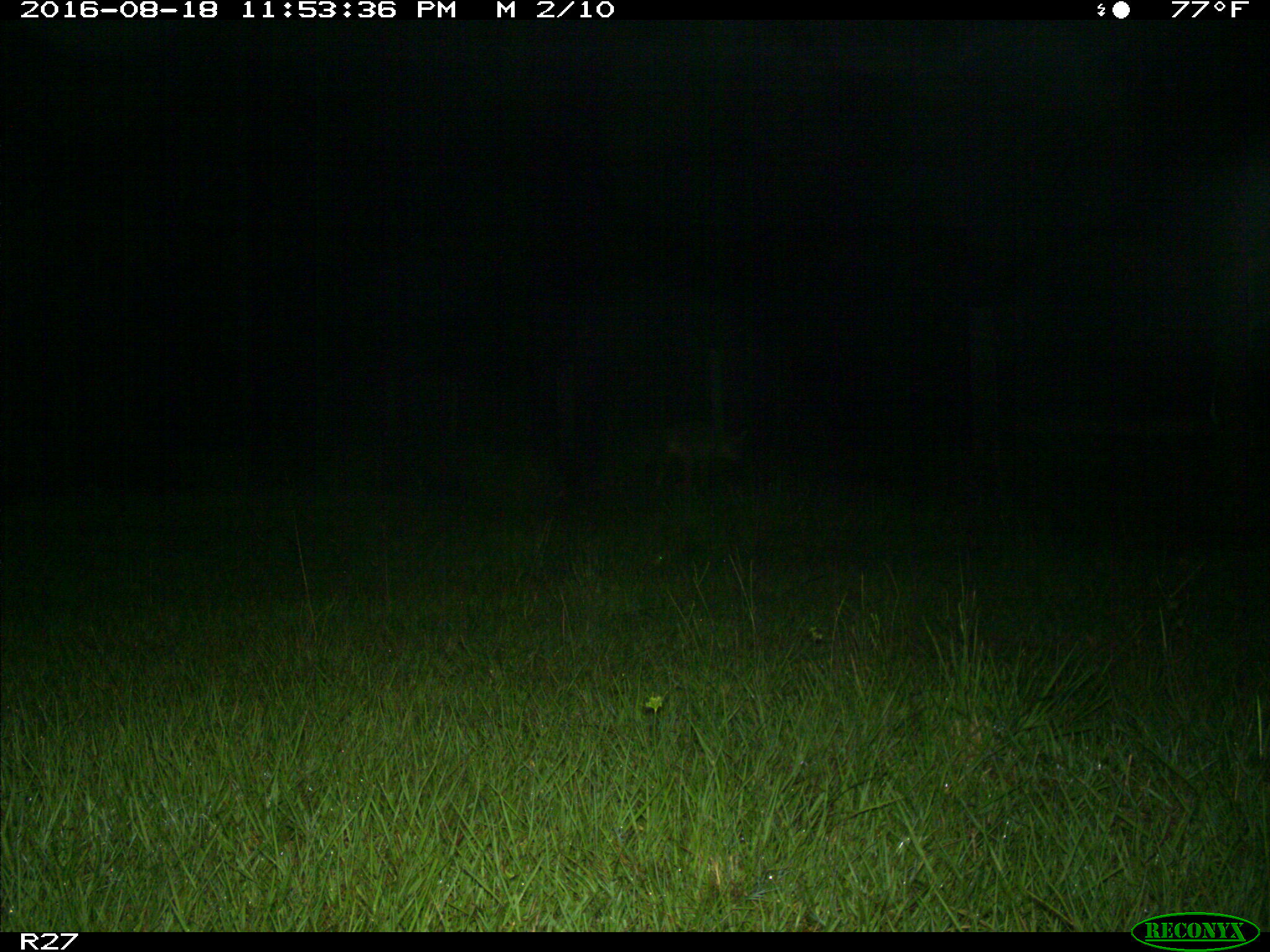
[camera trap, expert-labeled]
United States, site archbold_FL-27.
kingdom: Animalia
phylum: Chordata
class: Mammalia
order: Carnivora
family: Canidae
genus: Canis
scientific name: Canis latrans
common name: coyote